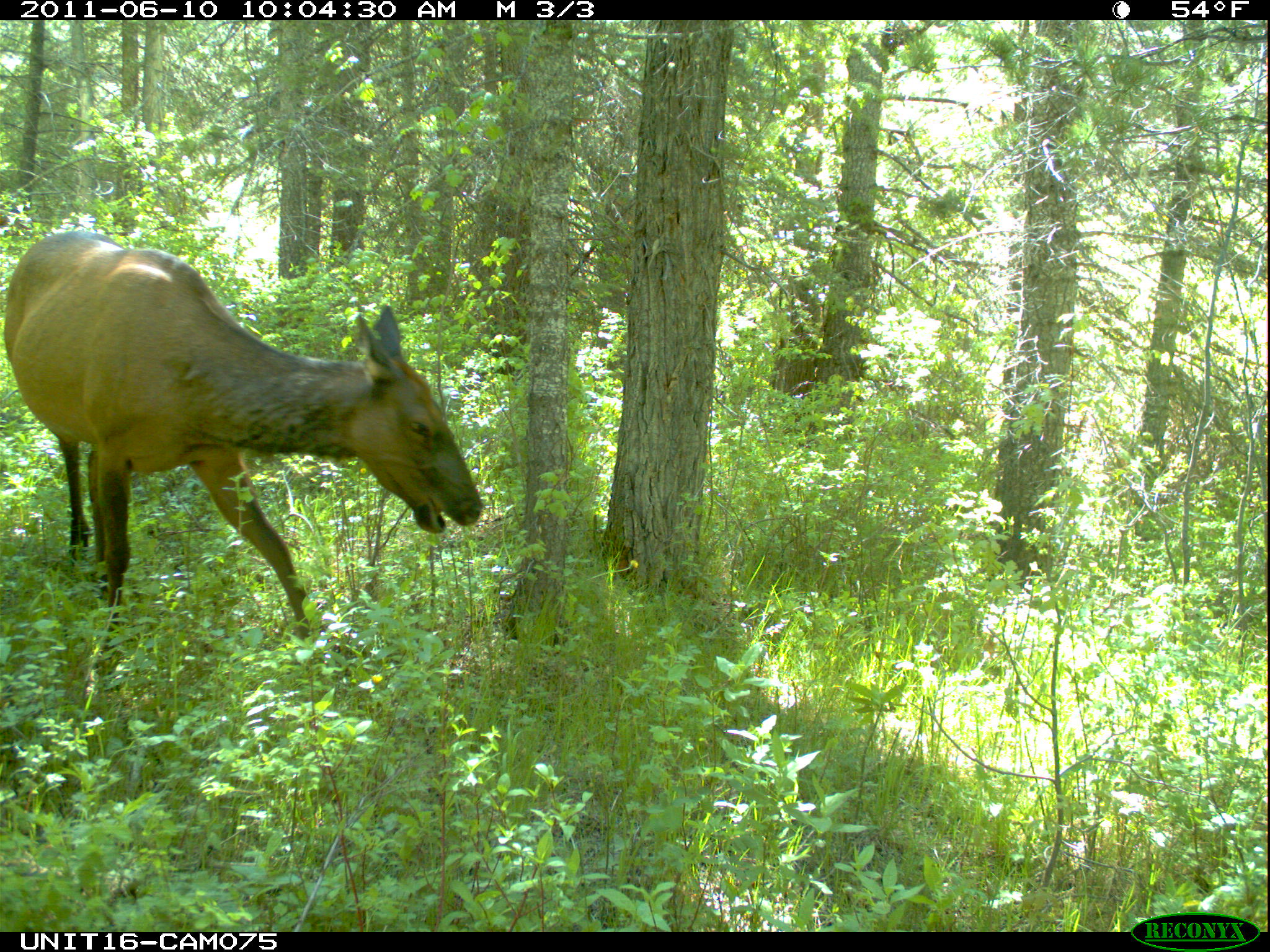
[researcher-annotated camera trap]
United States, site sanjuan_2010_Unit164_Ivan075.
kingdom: Animalia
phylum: Chordata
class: Mammalia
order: Artiodactyla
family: Cervidae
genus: Cervus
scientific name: Cervus elaphus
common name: red deer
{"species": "Cervus elaphus (red deer)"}